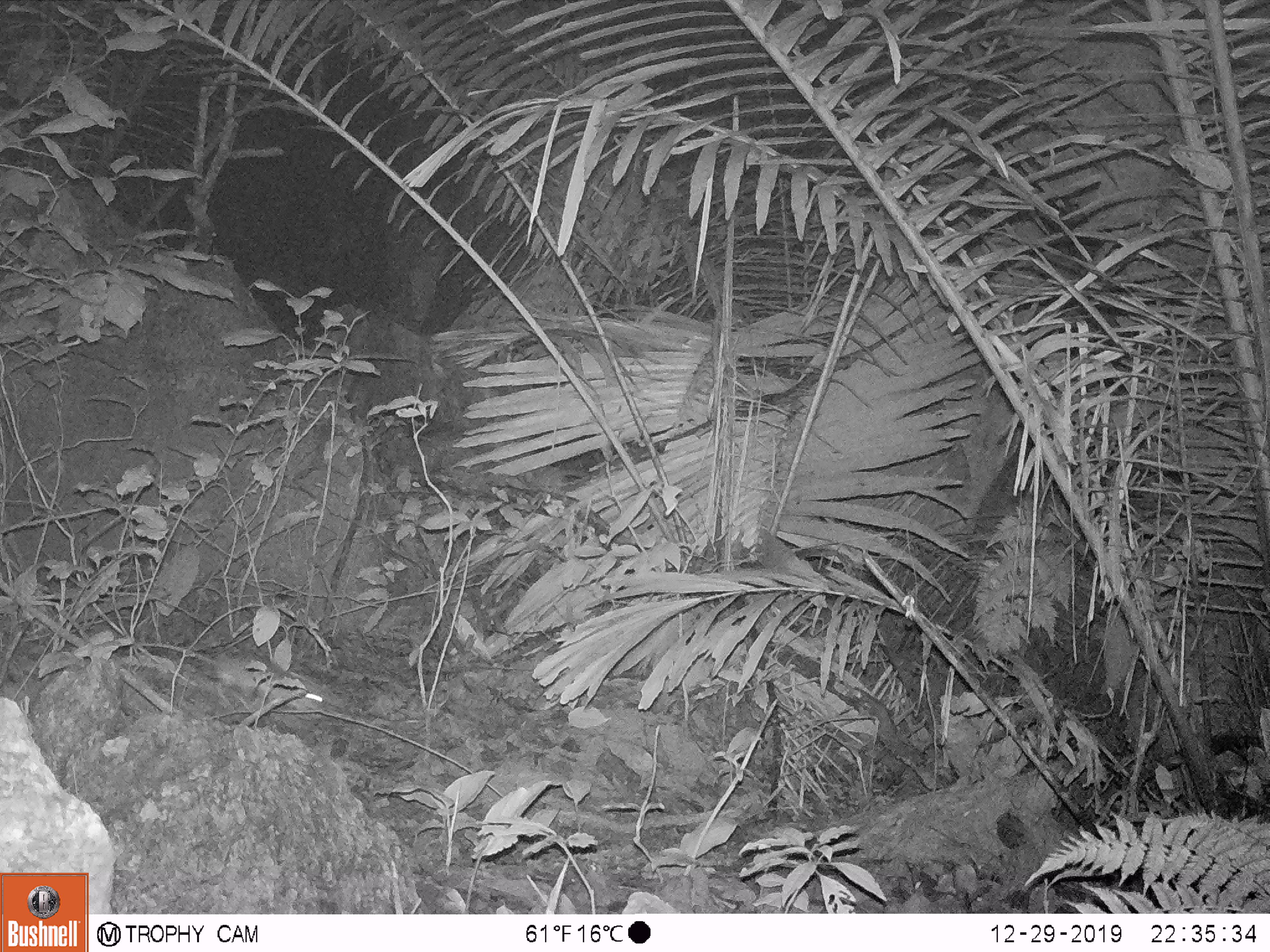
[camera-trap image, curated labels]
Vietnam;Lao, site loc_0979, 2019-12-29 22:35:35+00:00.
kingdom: Animalia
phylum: Chordata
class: Mammalia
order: Rodentia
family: Muridae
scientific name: Muridae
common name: old-world mice and rats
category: unidentified murid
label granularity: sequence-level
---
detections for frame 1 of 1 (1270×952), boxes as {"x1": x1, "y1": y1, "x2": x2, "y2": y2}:
unidentified murid: {"x1": 136, "y1": 641, "x2": 336, "y2": 708}